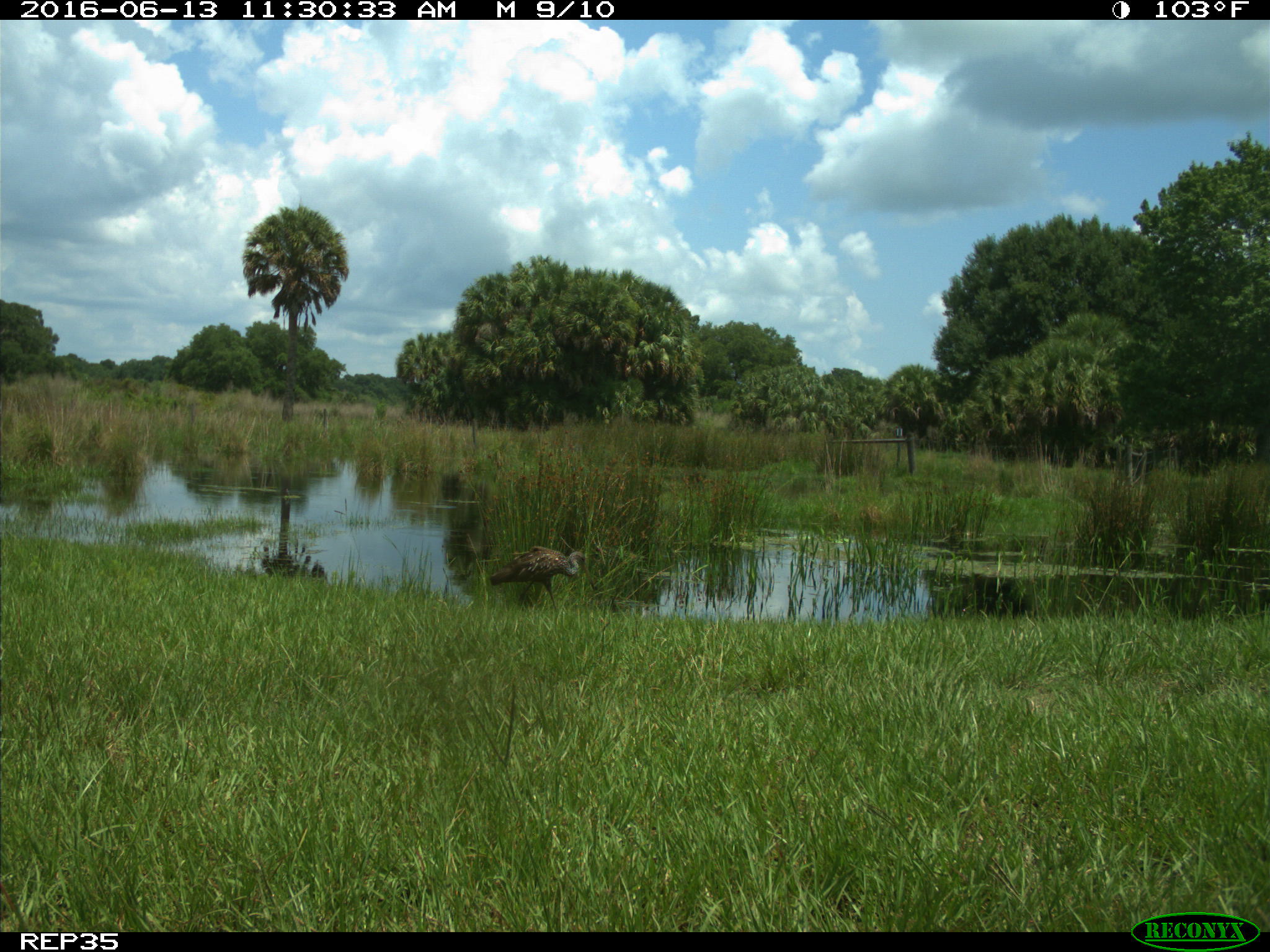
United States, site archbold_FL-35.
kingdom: Animalia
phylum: Chordata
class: Aves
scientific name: Aves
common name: birds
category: unidentified bird